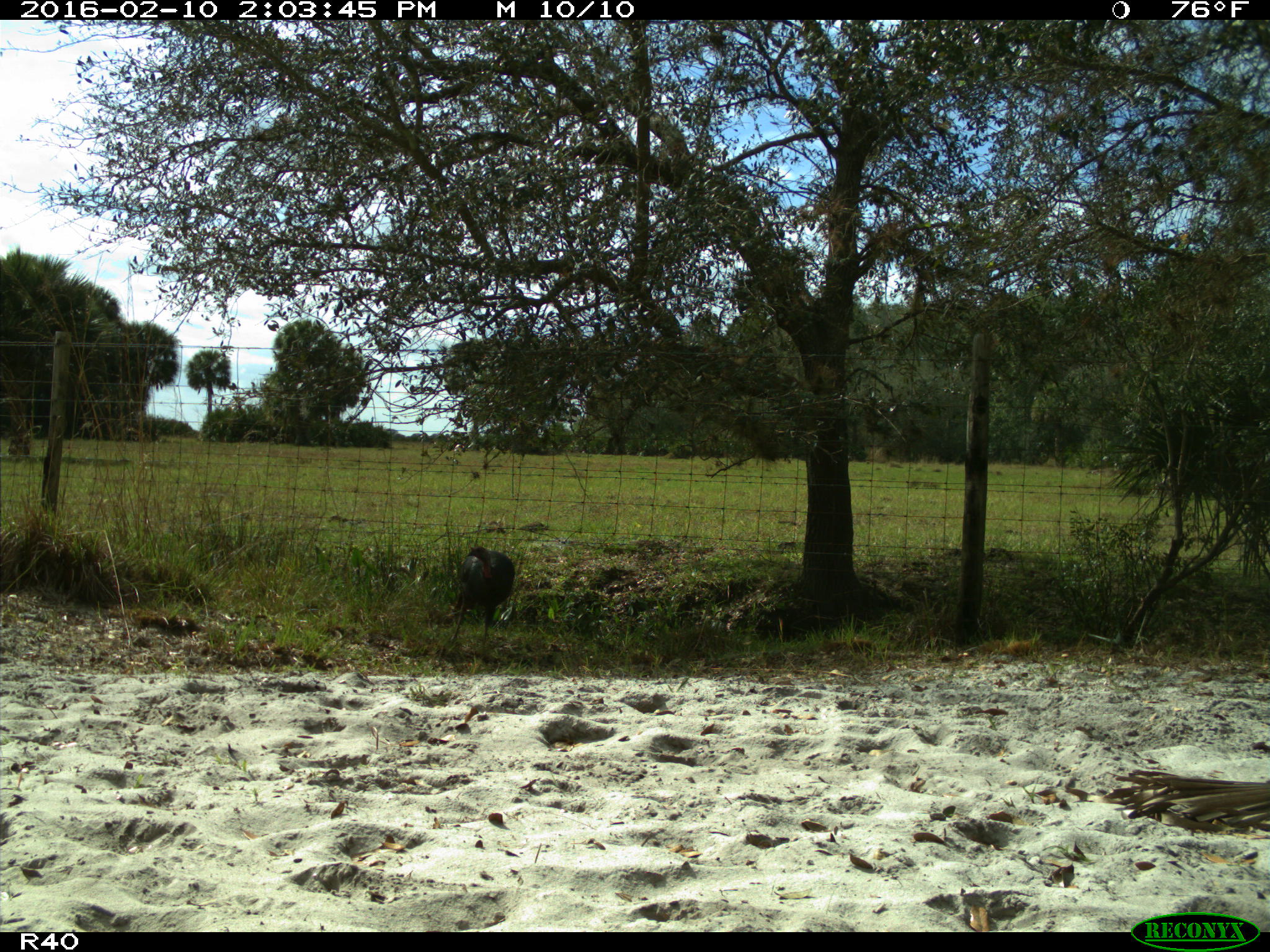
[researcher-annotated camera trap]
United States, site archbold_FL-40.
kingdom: Animalia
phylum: Chordata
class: Aves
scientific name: Aves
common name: birds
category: unidentified bird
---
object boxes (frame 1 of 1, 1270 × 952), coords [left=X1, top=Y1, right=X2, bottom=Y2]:
animal: [left=448, top=544, right=515, bottom=646]